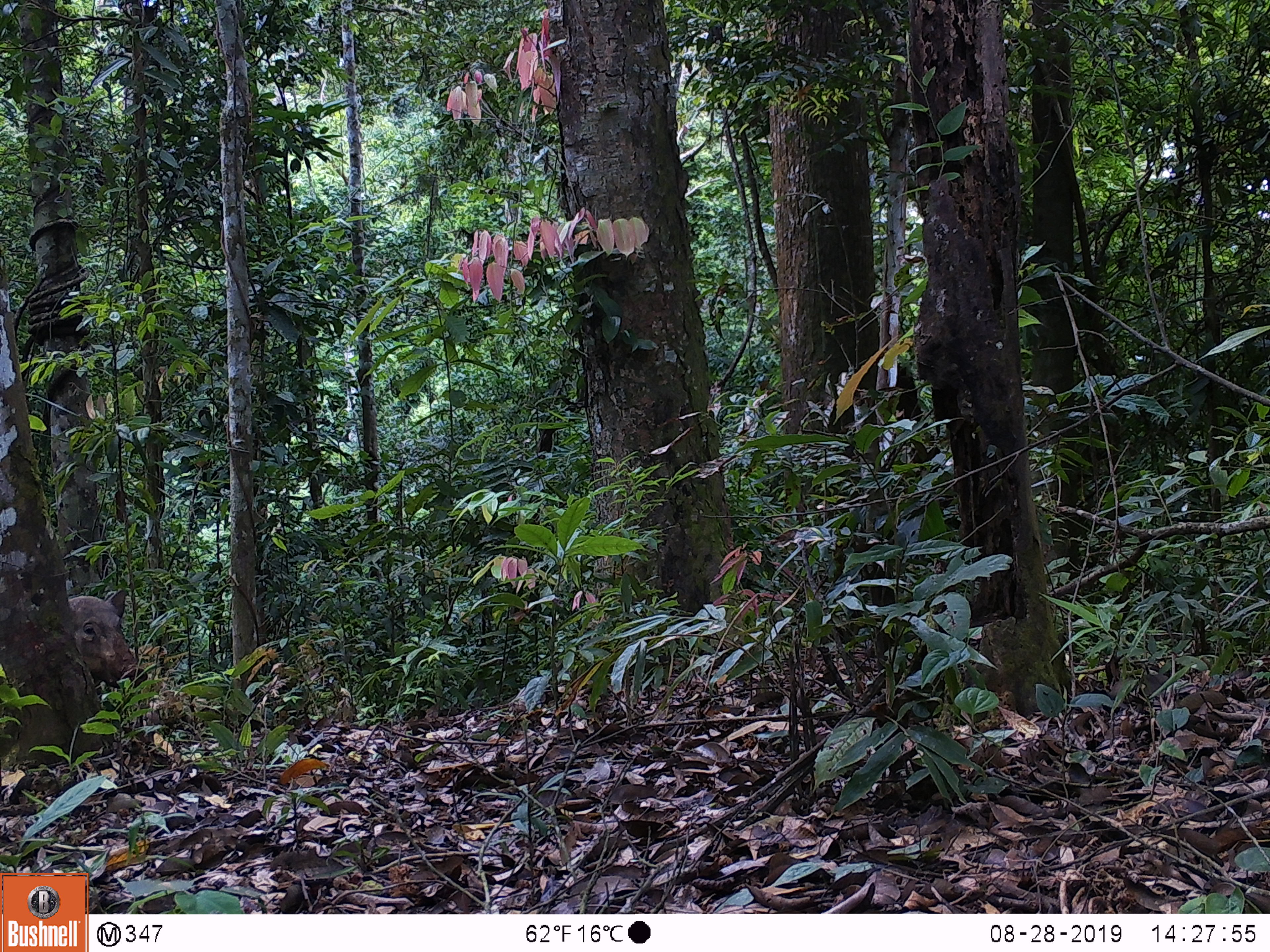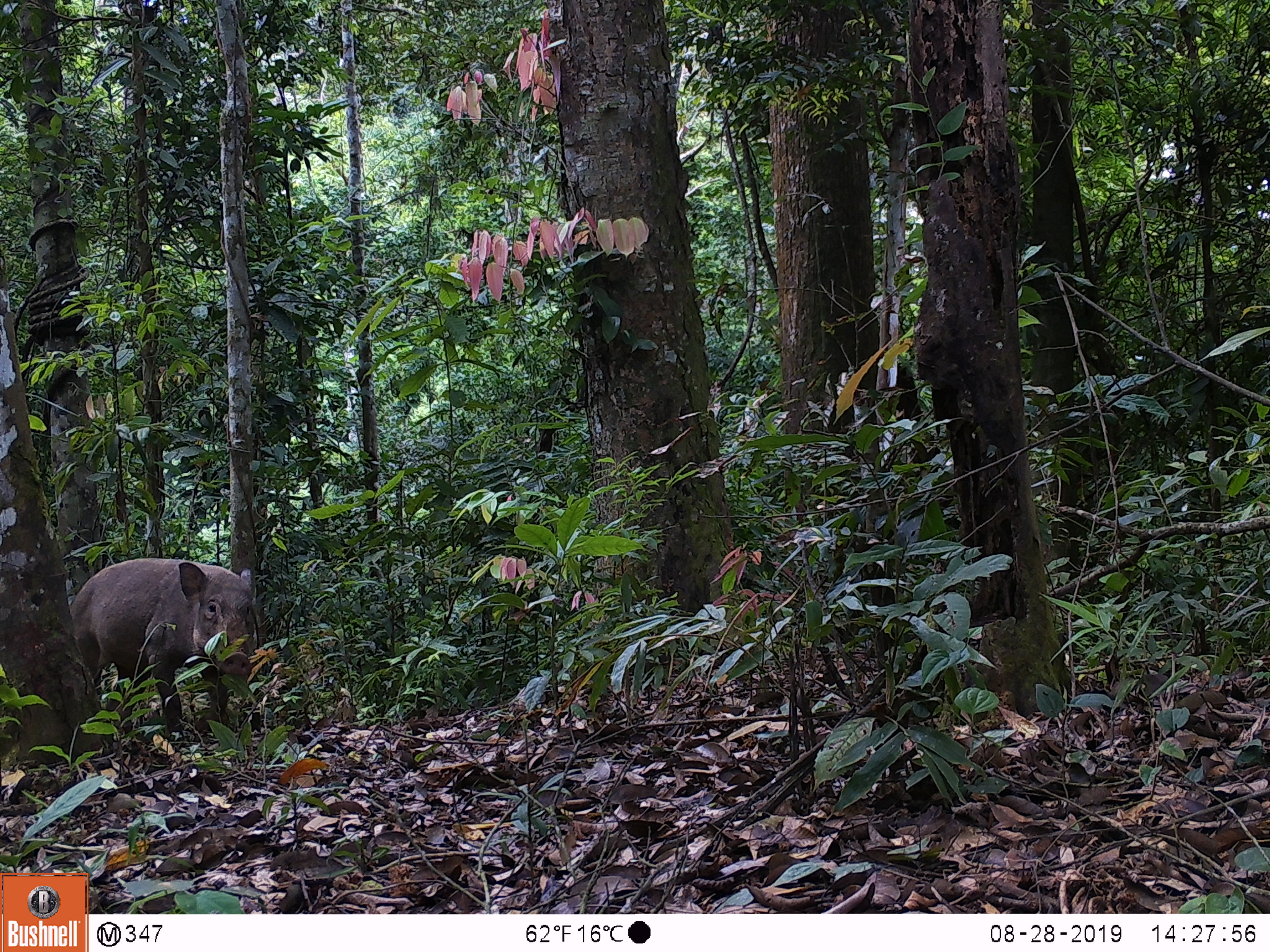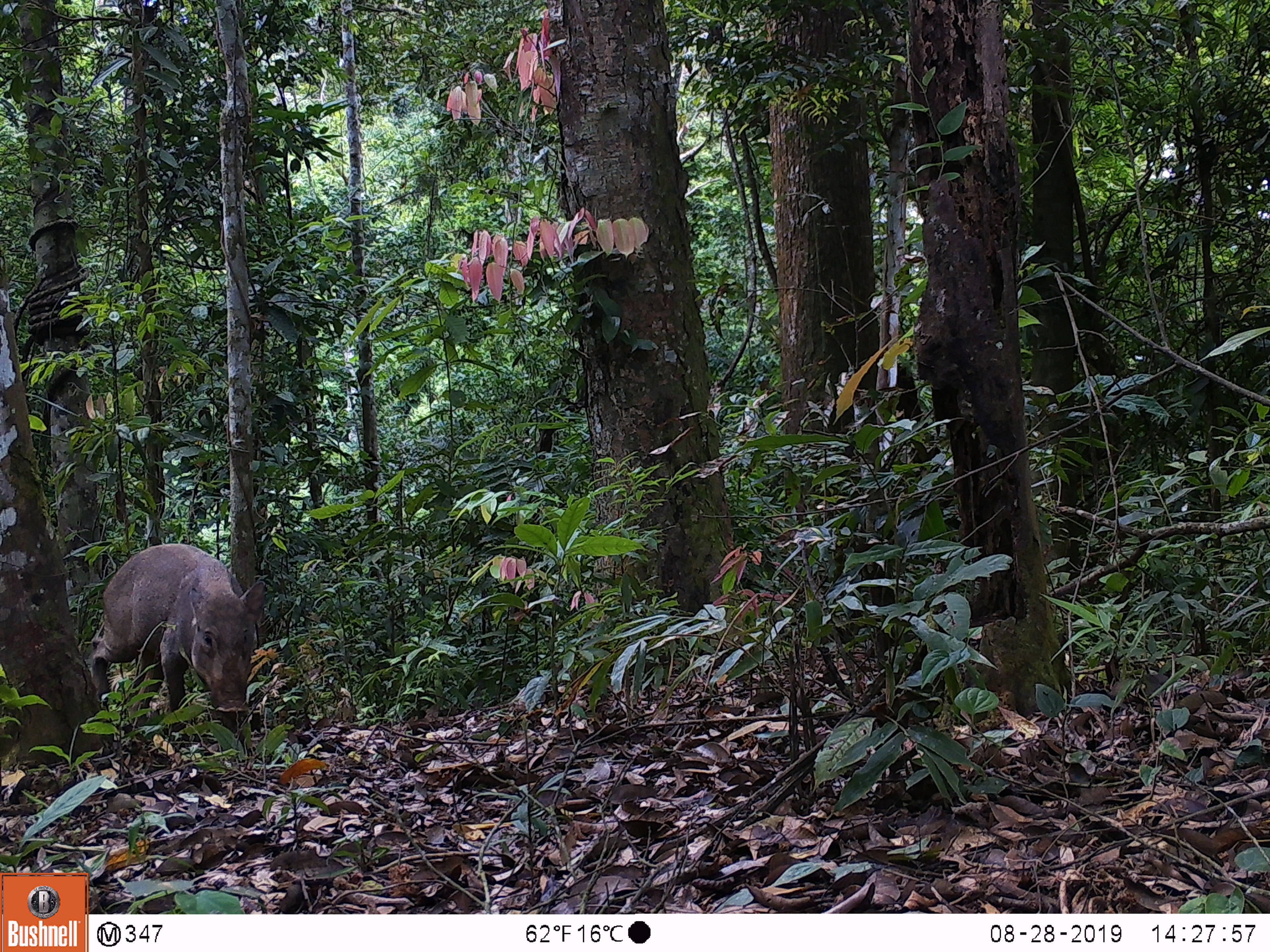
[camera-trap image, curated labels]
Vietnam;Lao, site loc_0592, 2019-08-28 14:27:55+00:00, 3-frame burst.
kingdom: Animalia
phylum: Chordata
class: Mammalia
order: Artiodactyla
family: Suidae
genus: Sus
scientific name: Sus scrofa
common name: eurasian wild pig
Eurasian wild pig (Sus scrofa). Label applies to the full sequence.